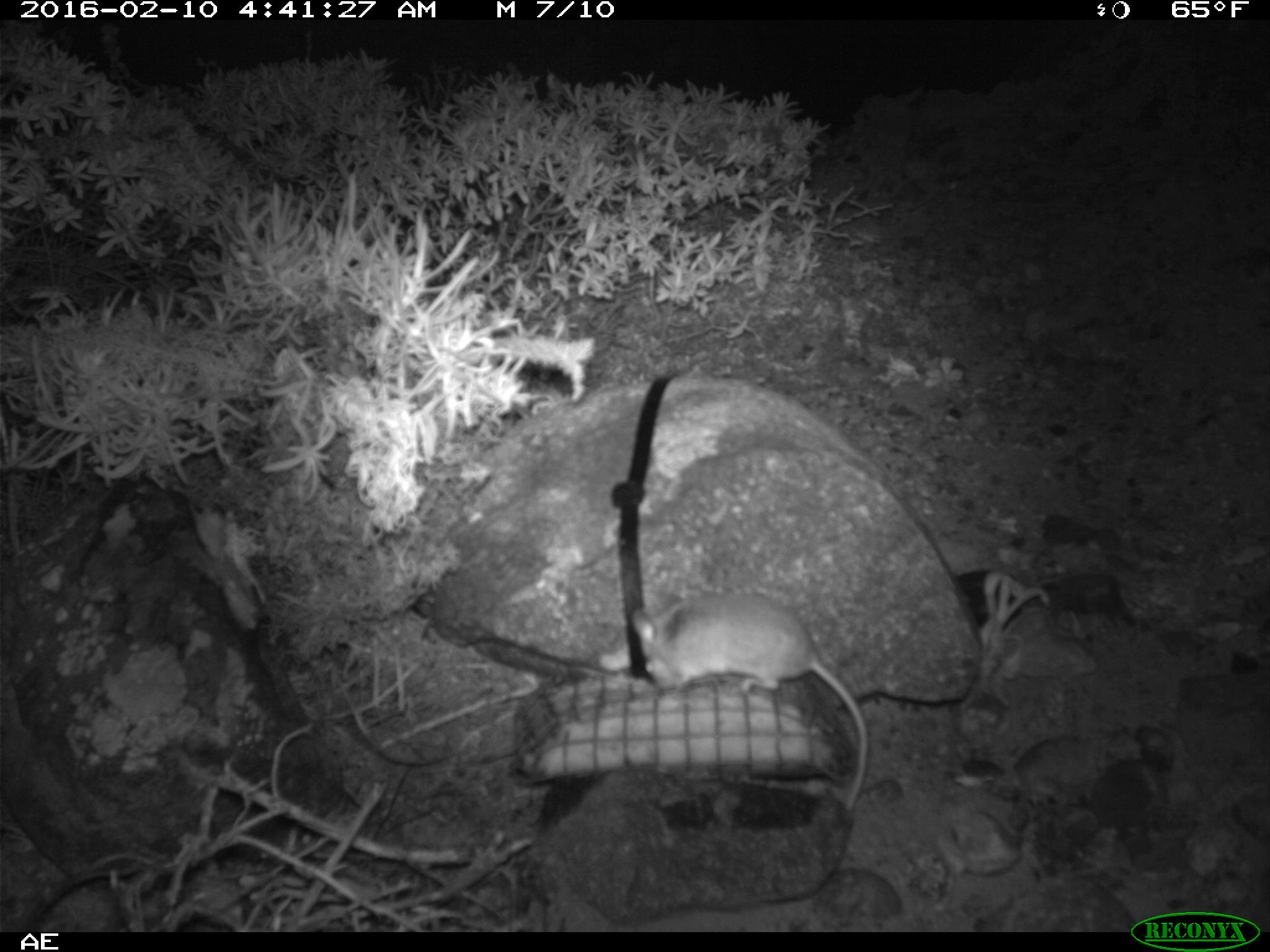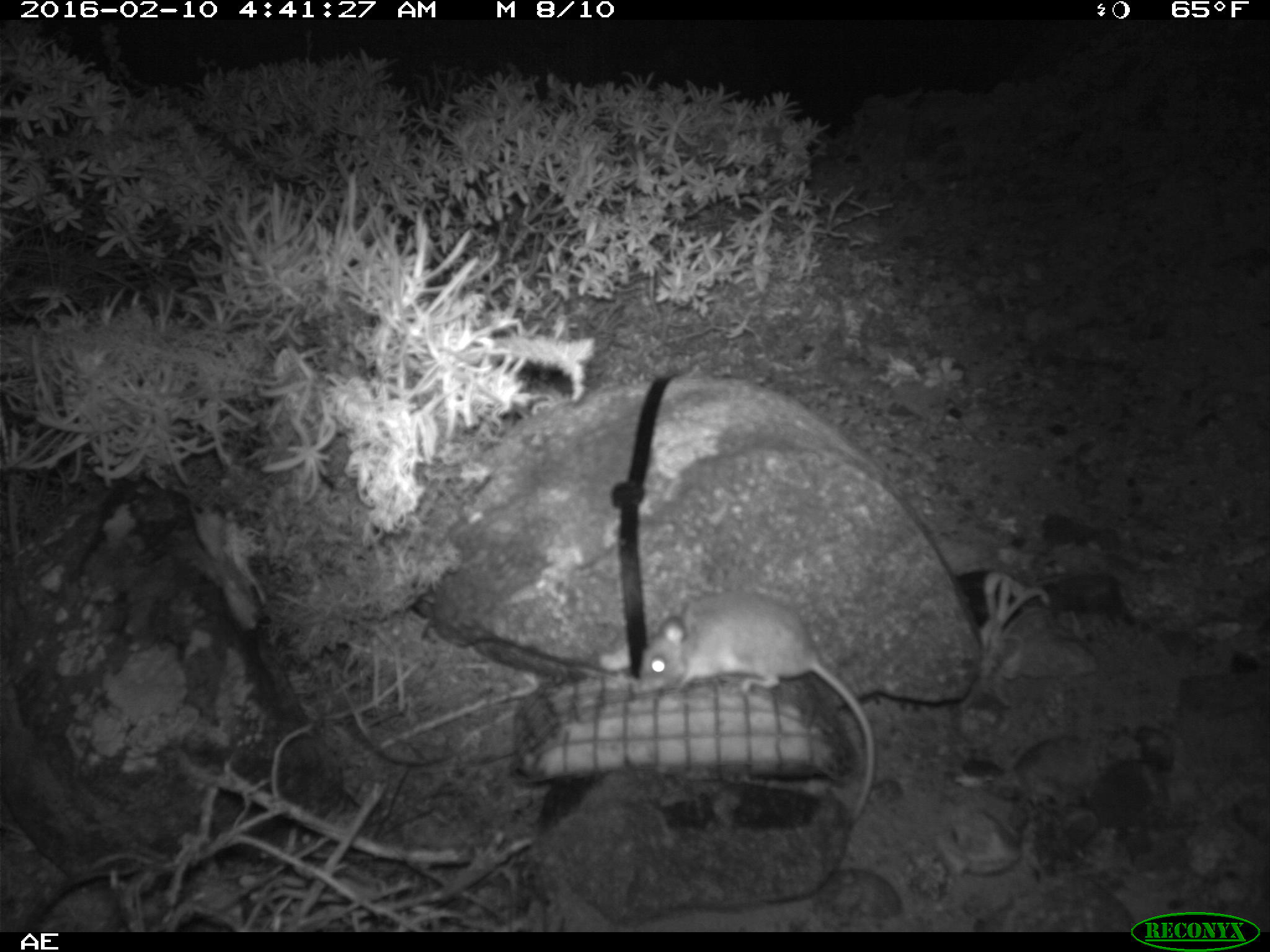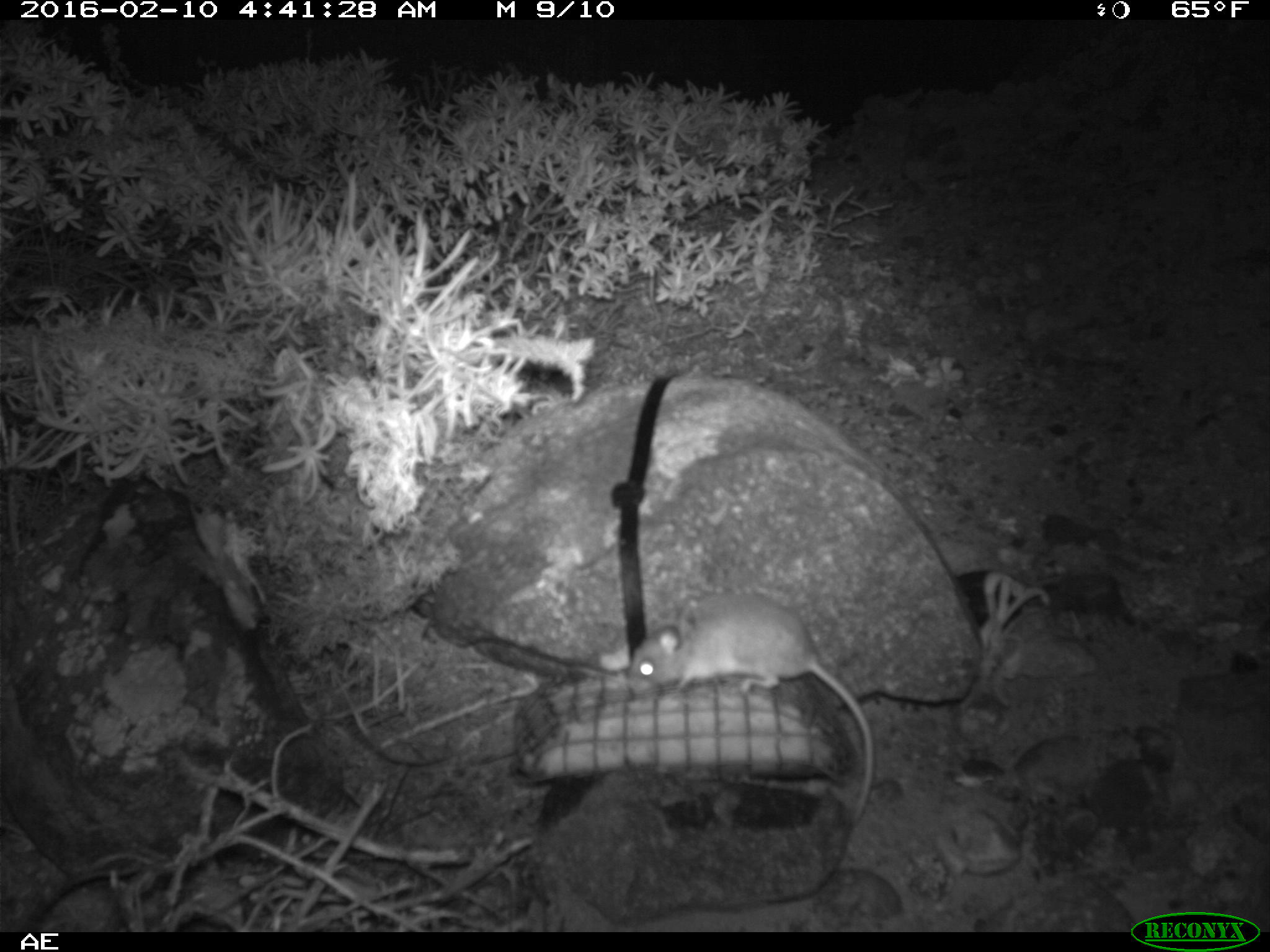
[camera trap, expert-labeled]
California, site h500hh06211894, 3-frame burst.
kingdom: Animalia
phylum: Chordata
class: Mammalia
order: Rodentia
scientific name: Rodentia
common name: rodent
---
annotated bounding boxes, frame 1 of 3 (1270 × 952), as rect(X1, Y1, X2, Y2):
rodent: rect(629, 592, 866, 811)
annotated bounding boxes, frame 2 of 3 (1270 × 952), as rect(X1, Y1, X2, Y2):
rodent: rect(639, 593, 876, 822)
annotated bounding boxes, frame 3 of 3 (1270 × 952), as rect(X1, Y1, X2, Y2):
rodent: rect(636, 586, 874, 810)